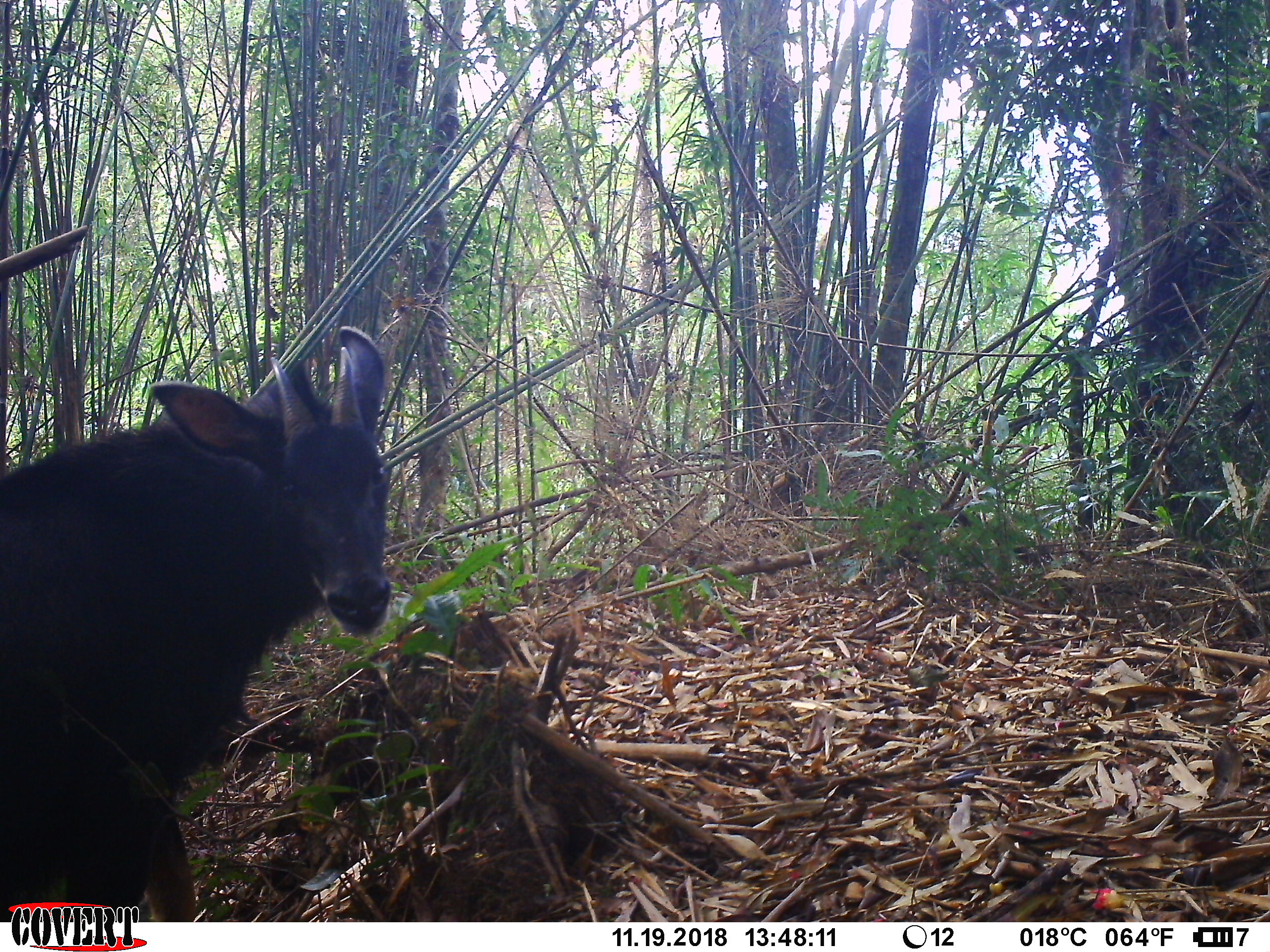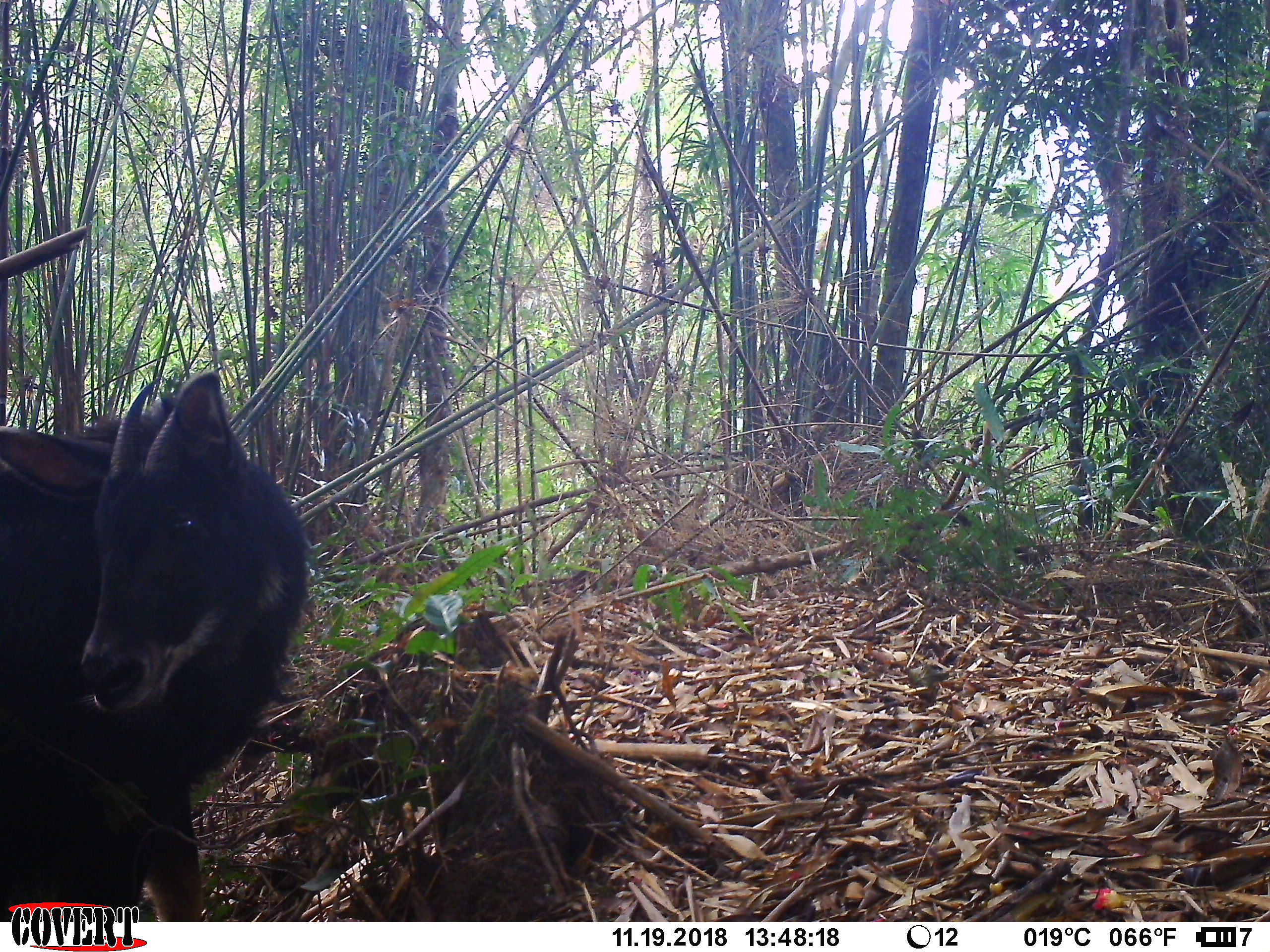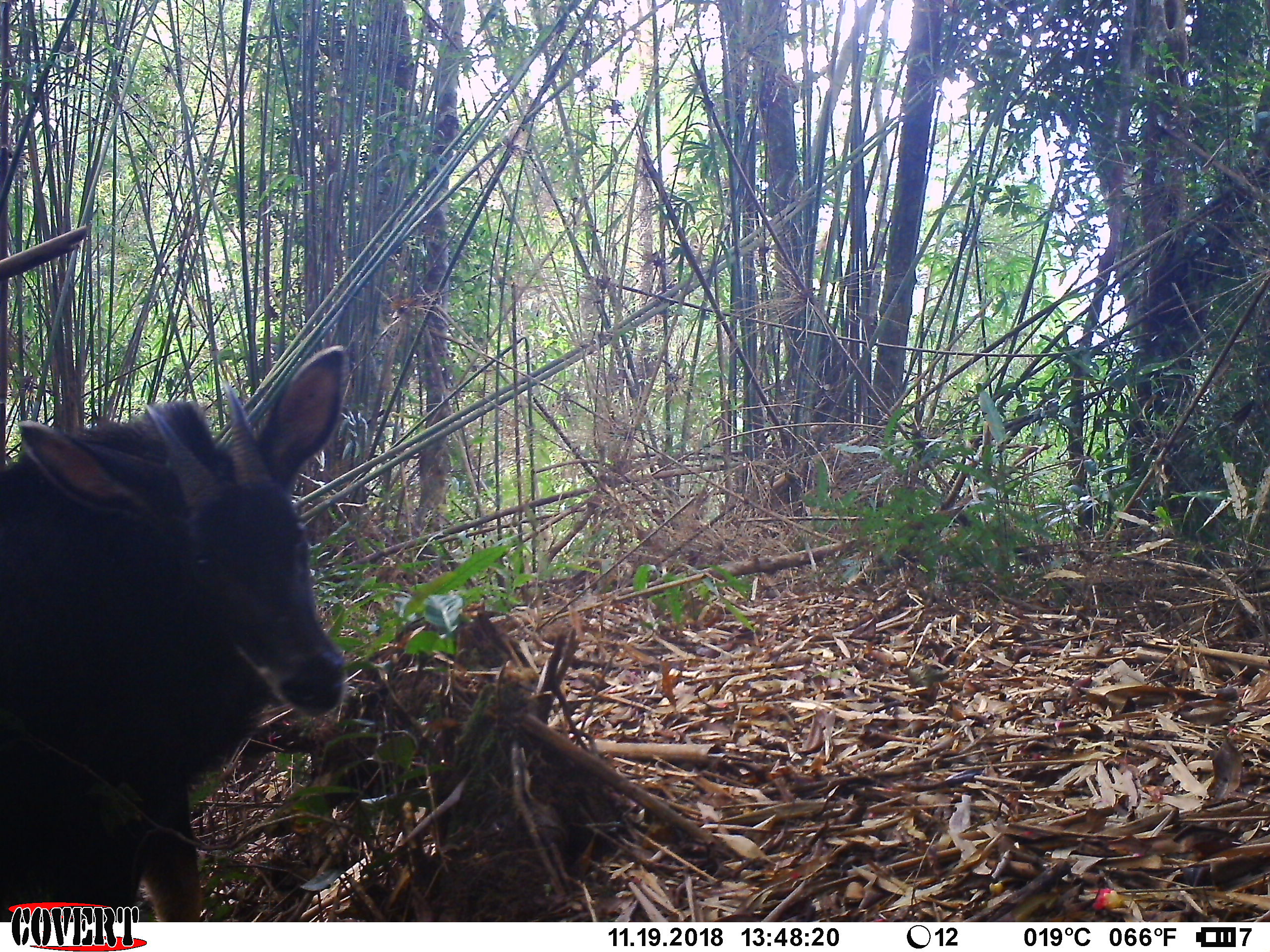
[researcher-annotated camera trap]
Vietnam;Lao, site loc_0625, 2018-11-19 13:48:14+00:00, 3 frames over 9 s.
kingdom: Animalia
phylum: Chordata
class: Mammalia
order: Artiodactyla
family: Bovidae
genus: Capricornis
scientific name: Capricornis sumatraensis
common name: chinese serow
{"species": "chinese serow (Capricornis sumatraensis)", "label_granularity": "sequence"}